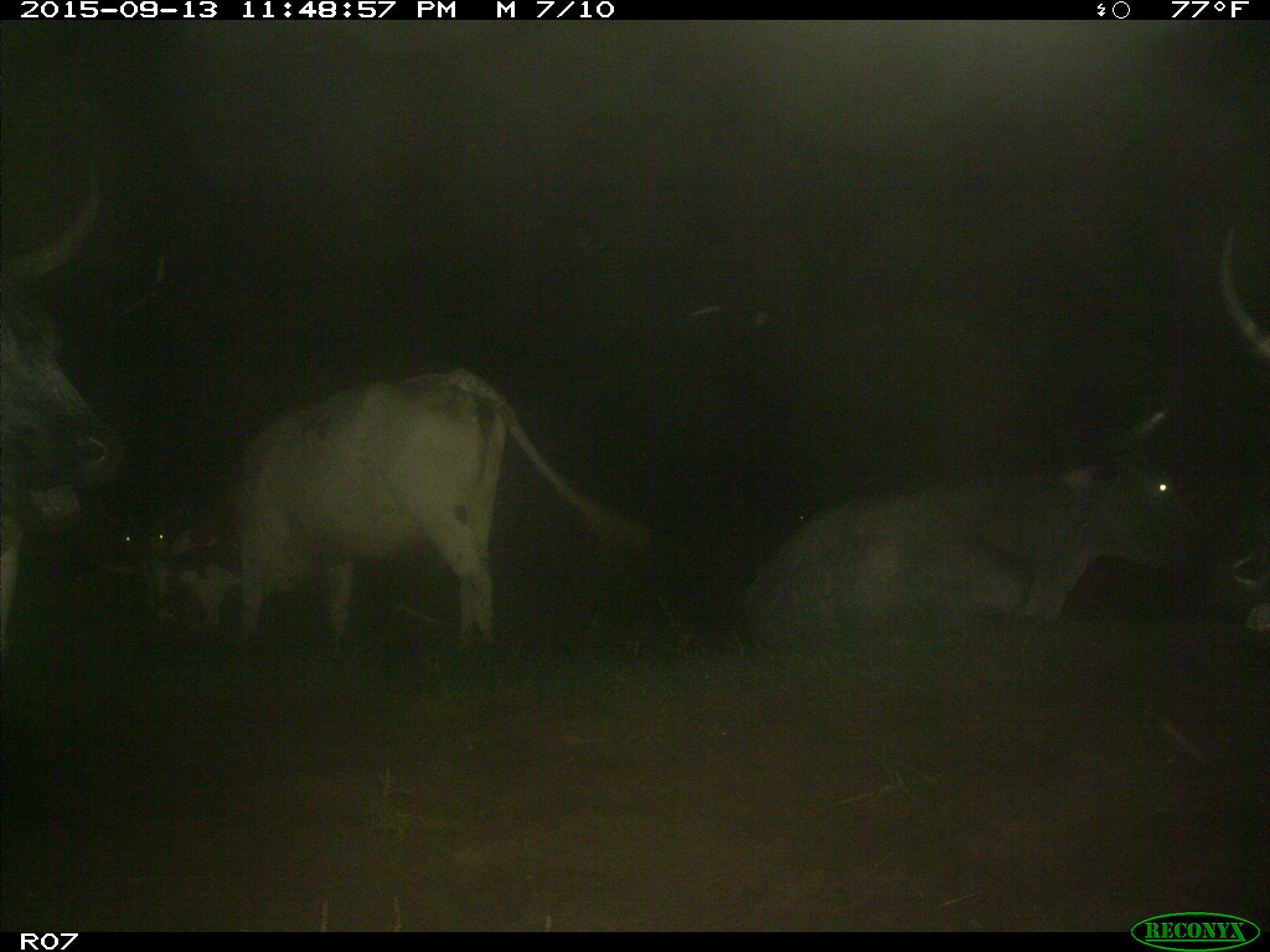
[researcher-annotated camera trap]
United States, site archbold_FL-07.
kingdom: Animalia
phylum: Chordata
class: Mammalia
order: Artiodactyla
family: Bovidae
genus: Bos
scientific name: Bos taurus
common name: domestic cow